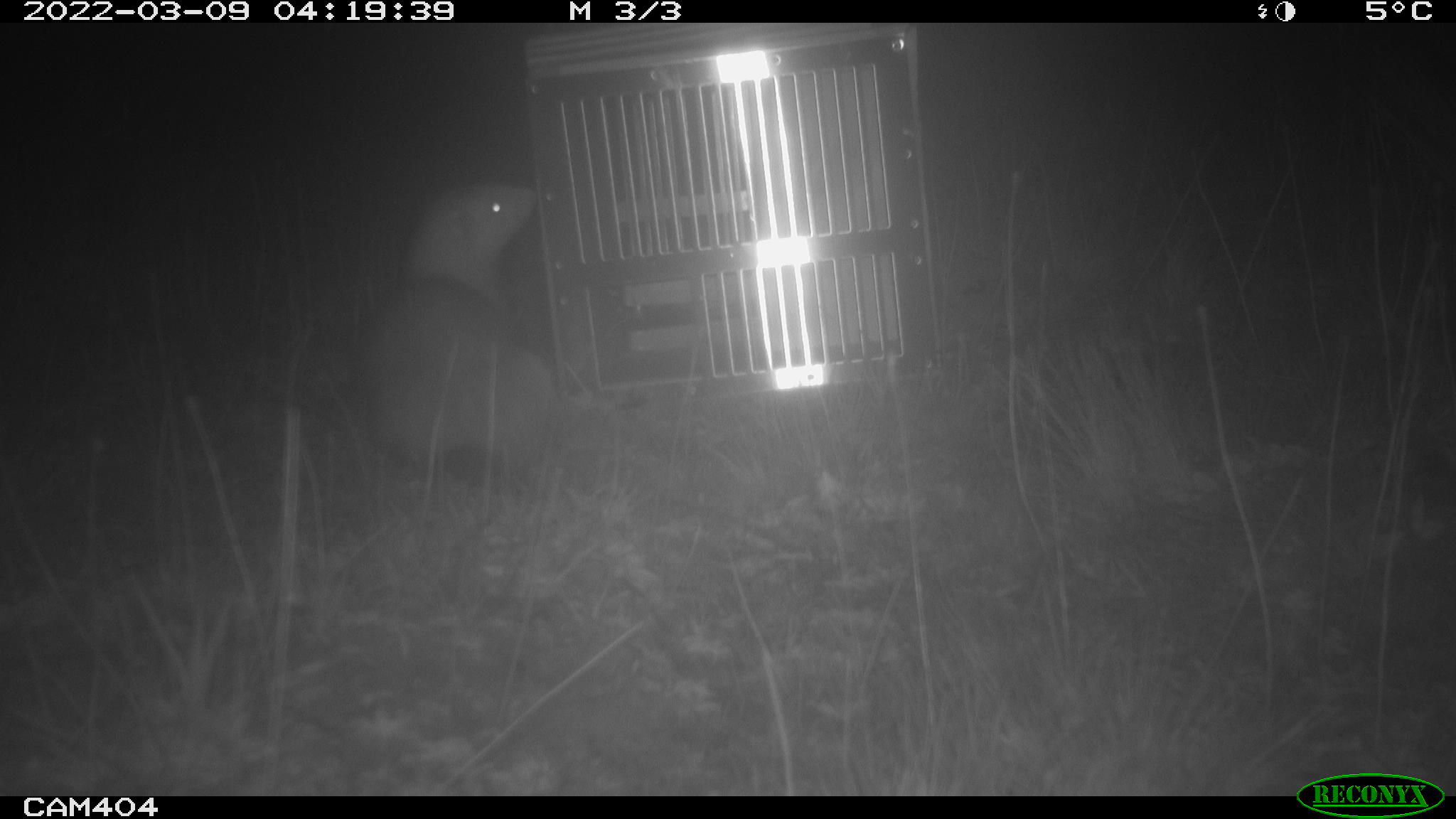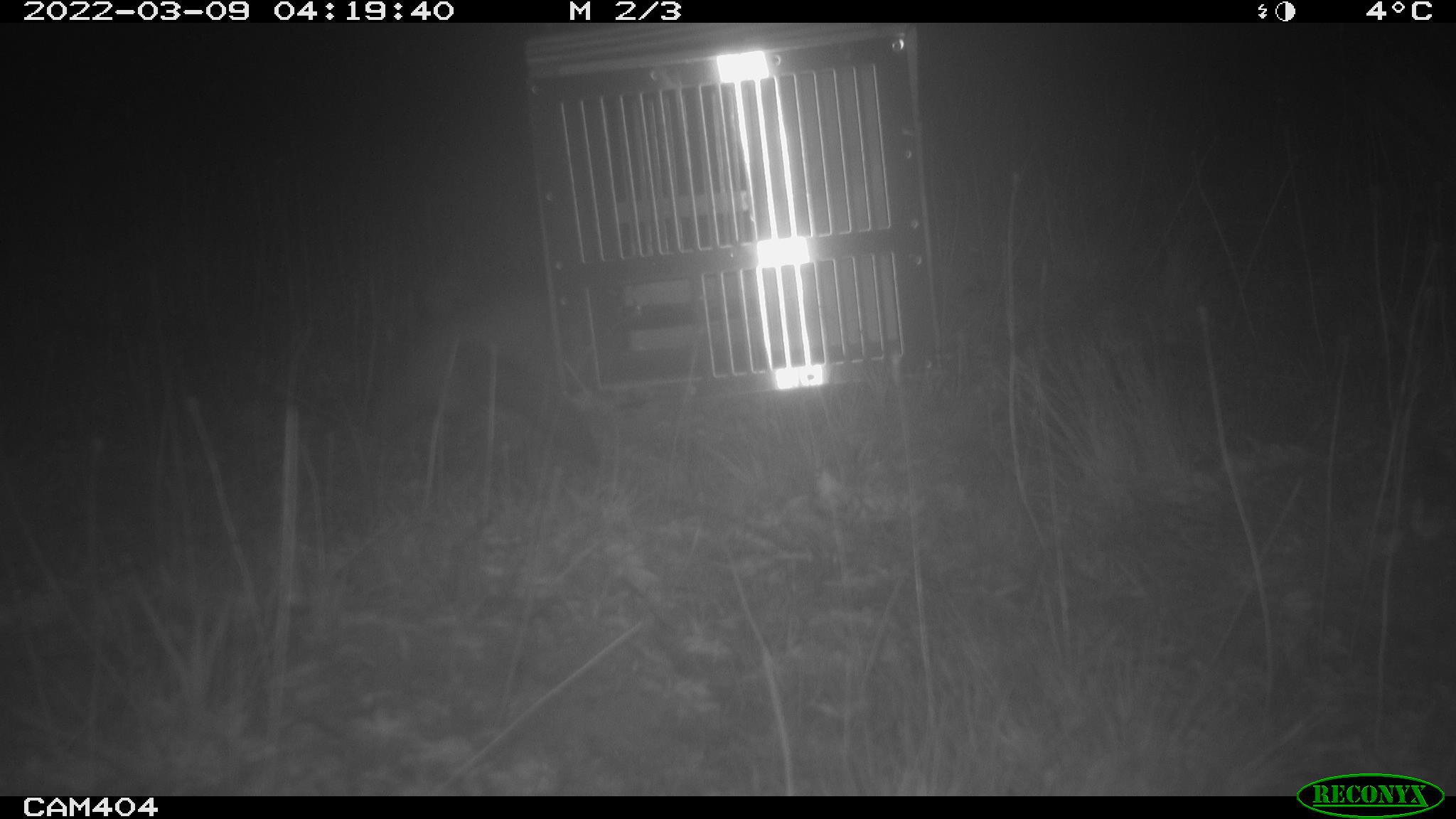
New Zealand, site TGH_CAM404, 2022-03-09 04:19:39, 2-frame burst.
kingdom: Animalia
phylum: Chordata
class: Mammalia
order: Carnivora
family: Mustelidae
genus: Mustela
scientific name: Mustela furo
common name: ferret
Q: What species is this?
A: Ferret (Mustela furo).